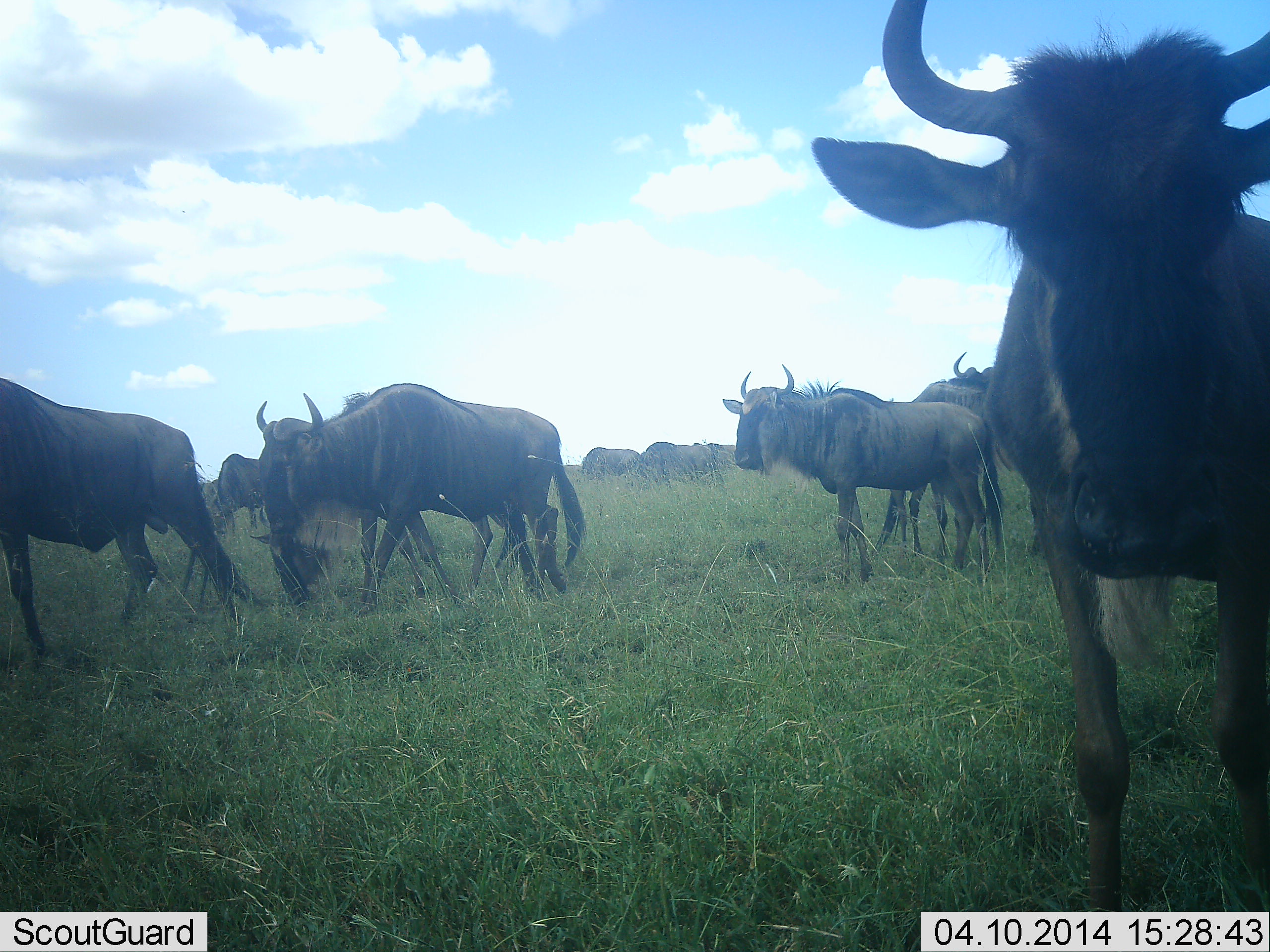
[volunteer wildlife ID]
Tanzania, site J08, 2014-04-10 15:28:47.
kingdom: Animalia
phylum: Chordata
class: Mammalia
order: Artiodactyla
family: Bovidae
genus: Connochaetes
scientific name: Connochaetes taurinus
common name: blue wildebeest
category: wildebeest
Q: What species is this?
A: Wildebeest (blue wildebeest) (Connochaetes taurinus).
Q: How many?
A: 10.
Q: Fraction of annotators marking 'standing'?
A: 40%.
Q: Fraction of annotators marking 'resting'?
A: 0%.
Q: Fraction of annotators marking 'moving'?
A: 80%.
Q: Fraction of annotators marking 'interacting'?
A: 0%.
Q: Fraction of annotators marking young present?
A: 0%.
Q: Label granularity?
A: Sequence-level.